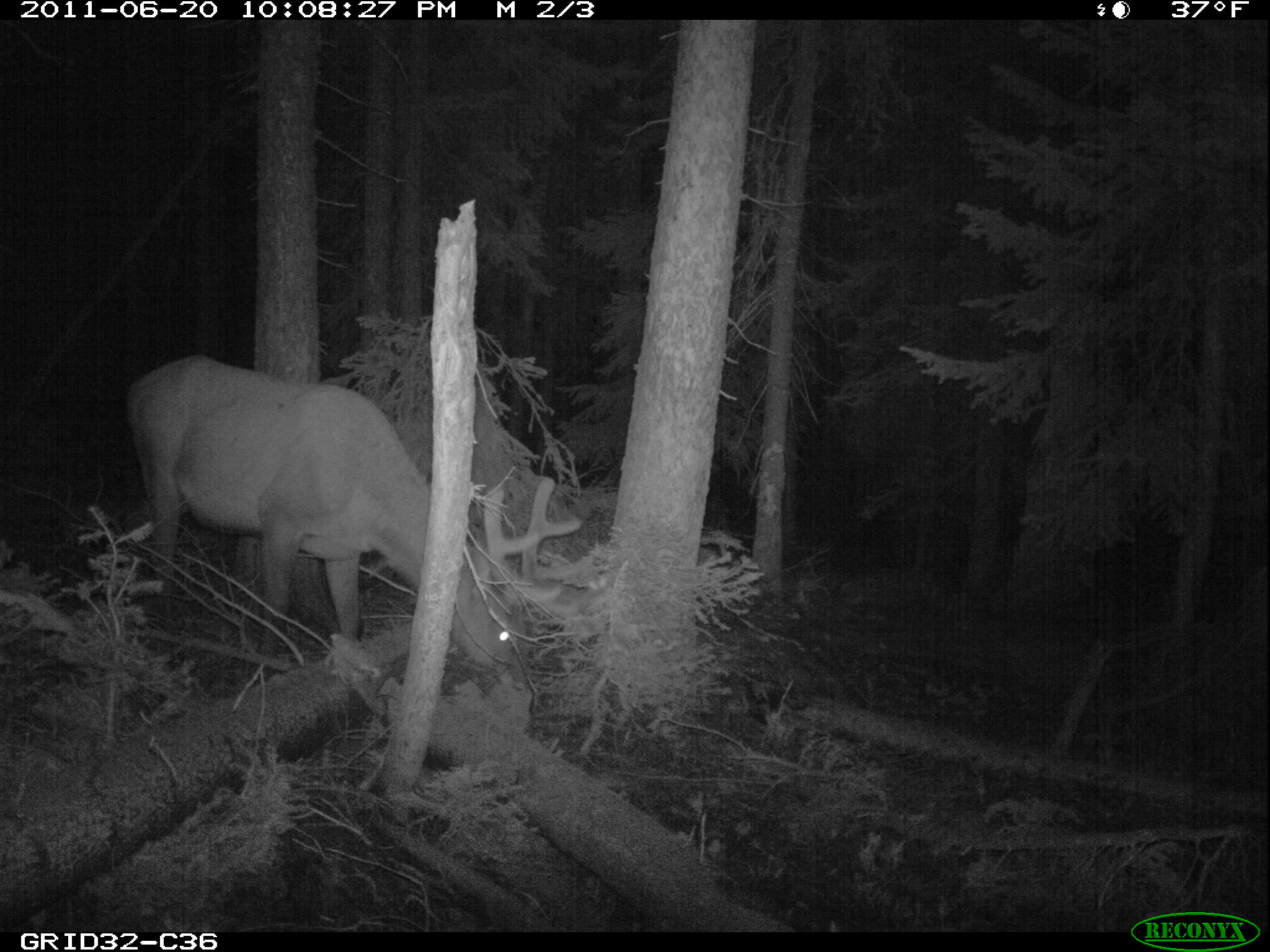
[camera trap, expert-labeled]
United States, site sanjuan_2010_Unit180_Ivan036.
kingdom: Animalia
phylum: Chordata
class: Mammalia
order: Artiodactyla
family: Cervidae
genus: Cervus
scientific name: Cervus elaphus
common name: red deer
Cervus elaphus (red deer).